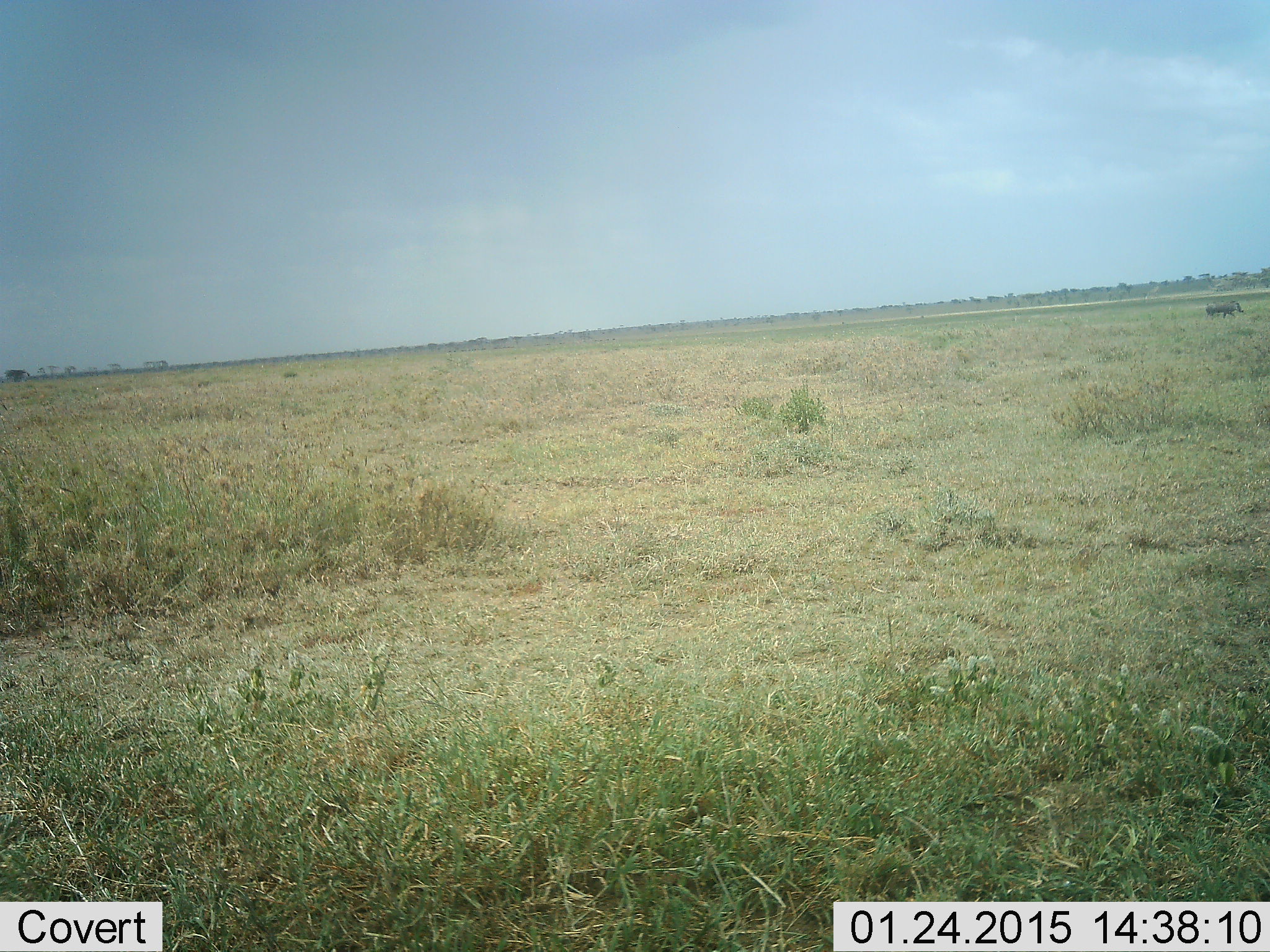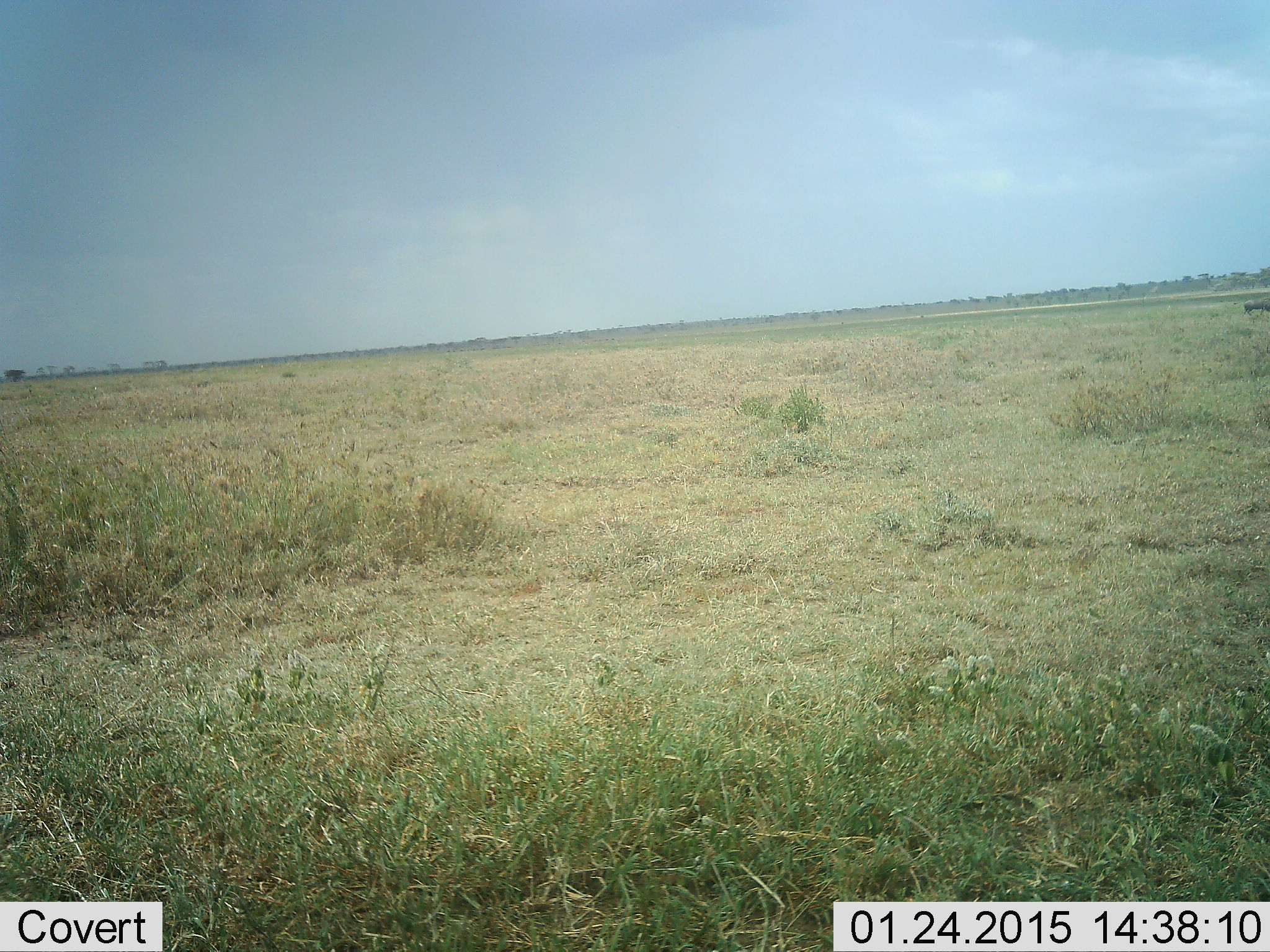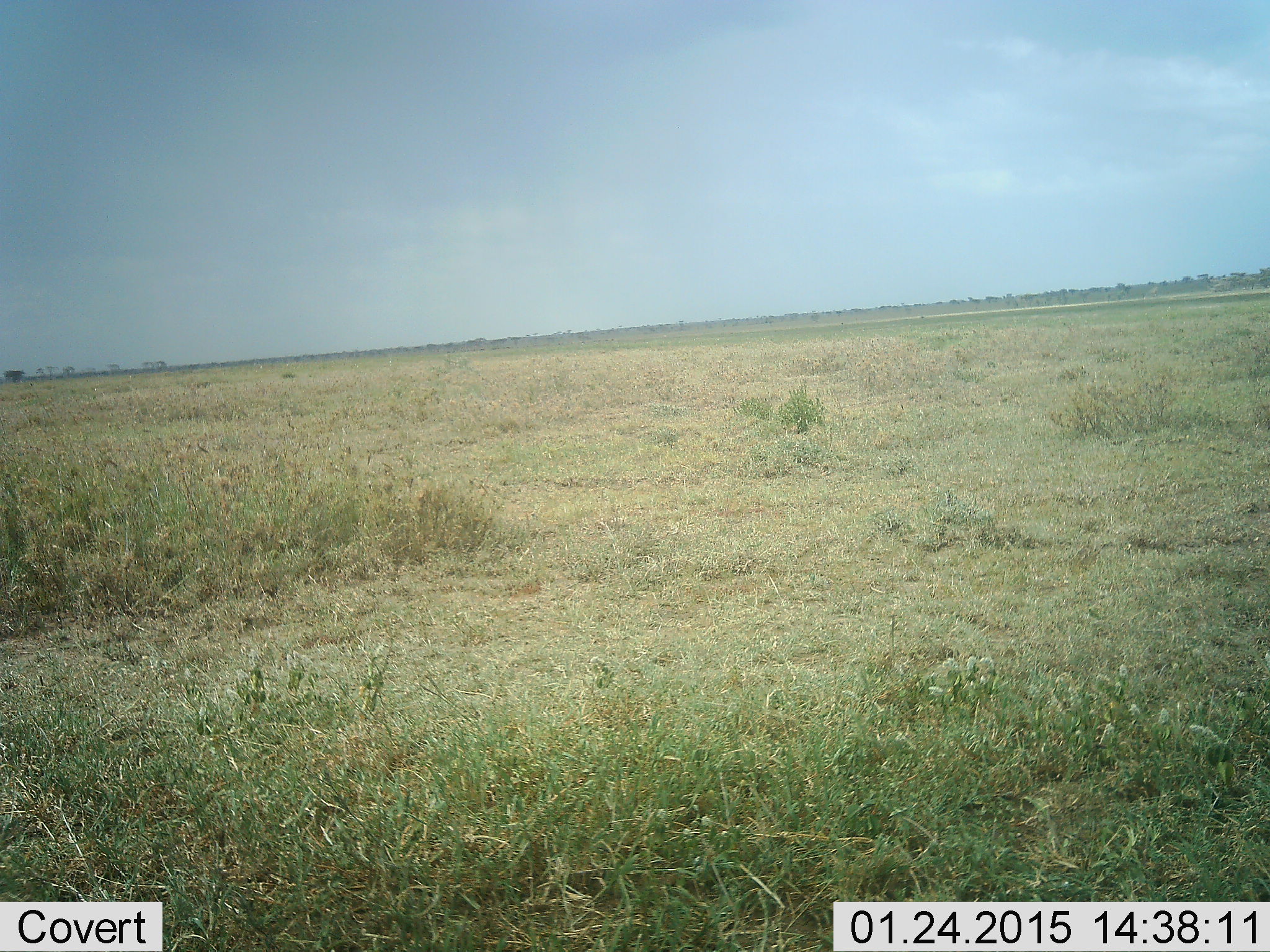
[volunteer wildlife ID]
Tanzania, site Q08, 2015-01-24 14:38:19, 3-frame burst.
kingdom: Animalia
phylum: Chordata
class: Mammalia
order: Artiodactyla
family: Suidae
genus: Phacochoerus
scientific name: Phacochoerus africanus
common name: warthog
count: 1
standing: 0%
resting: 0%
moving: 100%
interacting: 0%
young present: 0%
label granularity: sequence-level